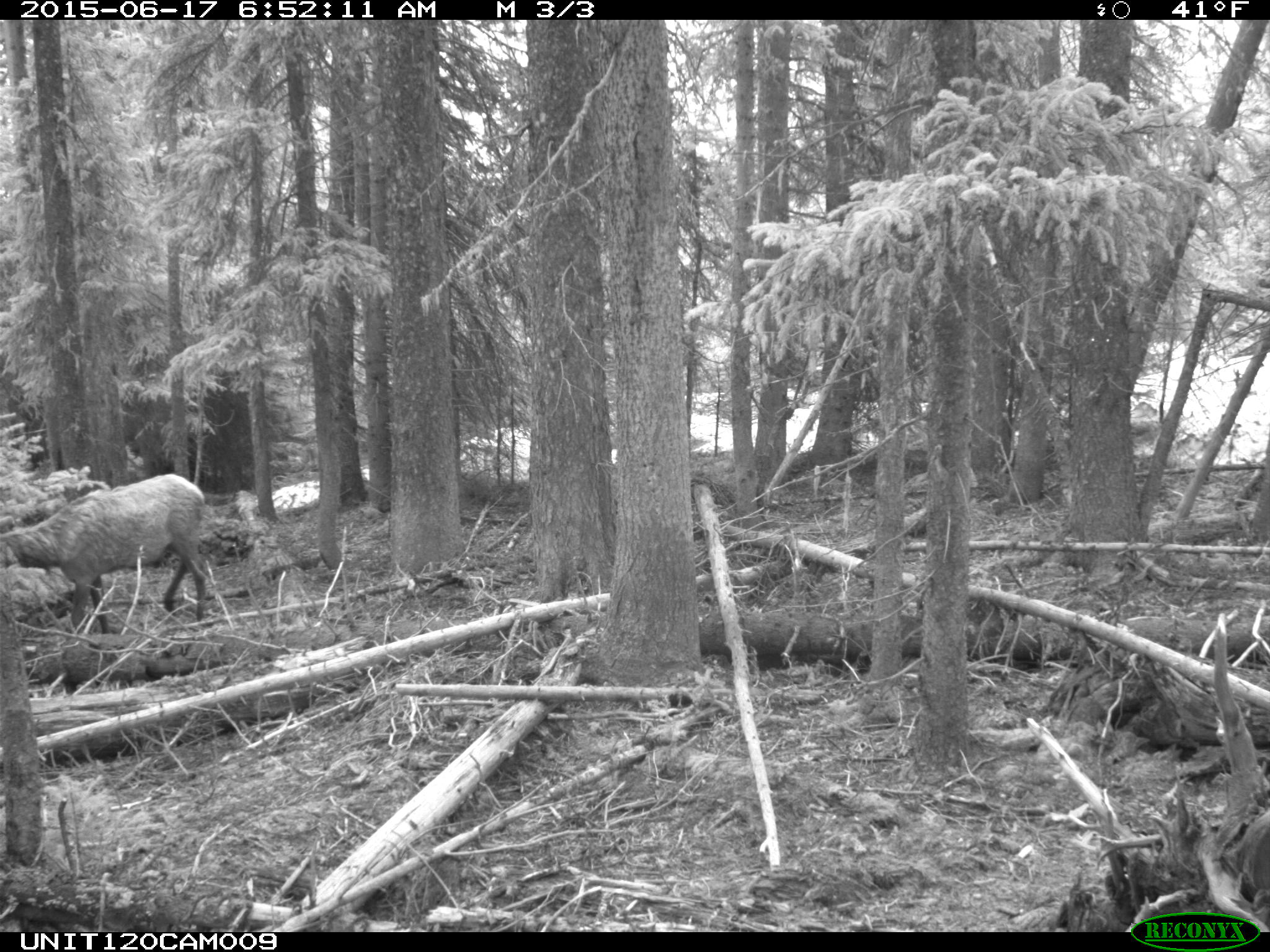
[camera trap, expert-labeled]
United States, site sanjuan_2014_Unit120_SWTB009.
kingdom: Animalia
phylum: Chordata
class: Mammalia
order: Artiodactyla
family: Cervidae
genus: Cervus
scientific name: Cervus elaphus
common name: red deer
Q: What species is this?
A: Cervus elaphus (red deer).